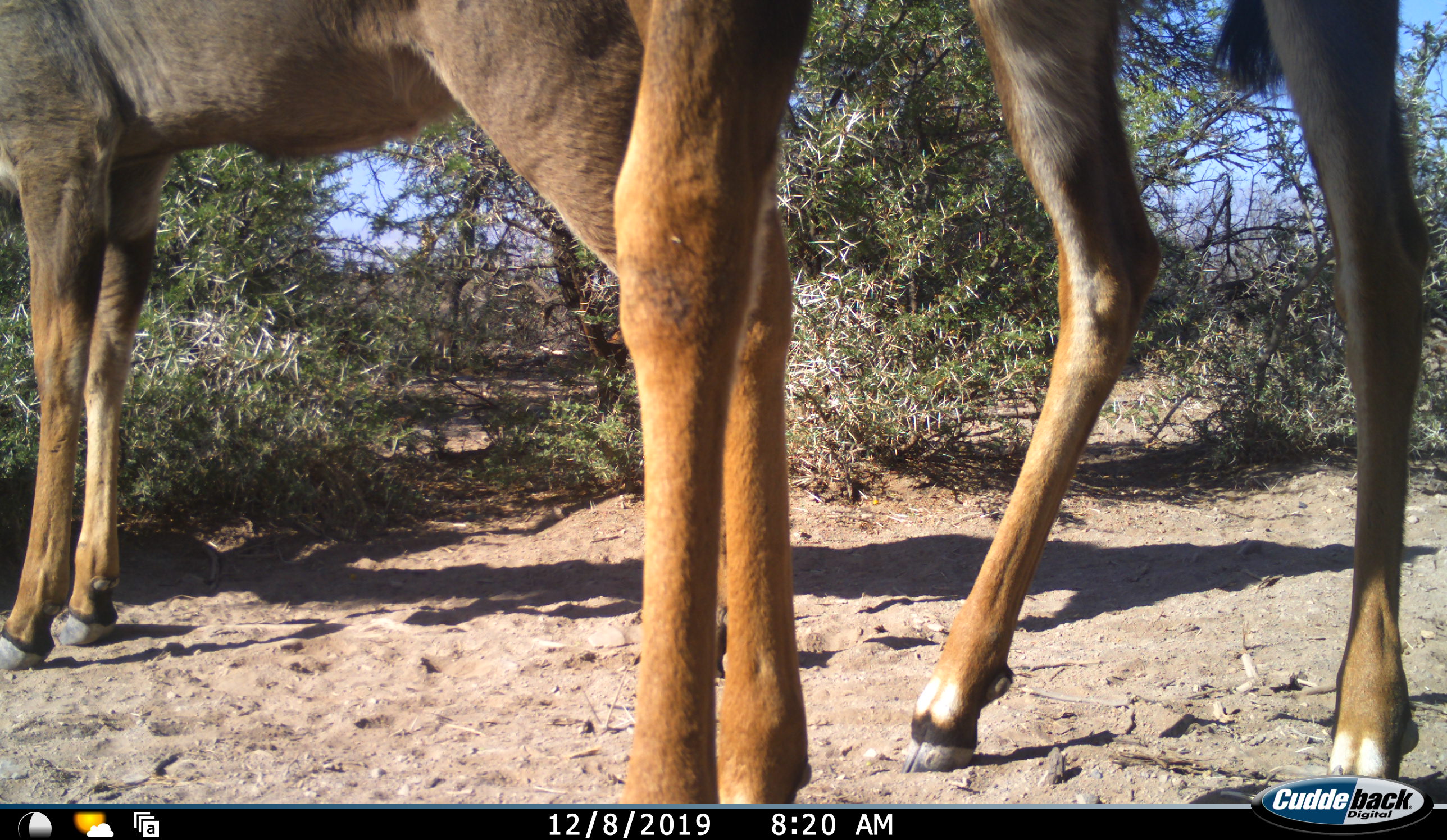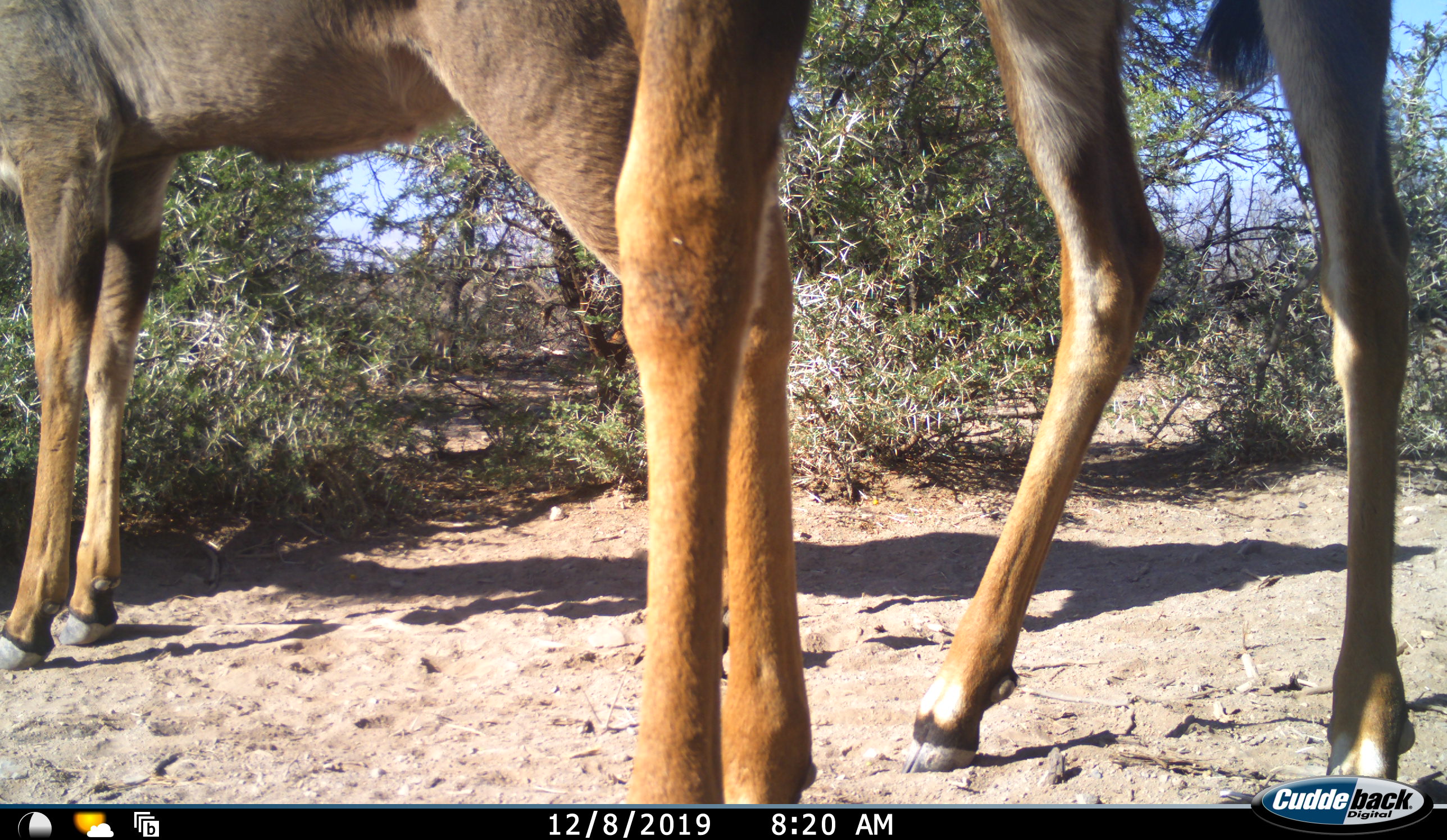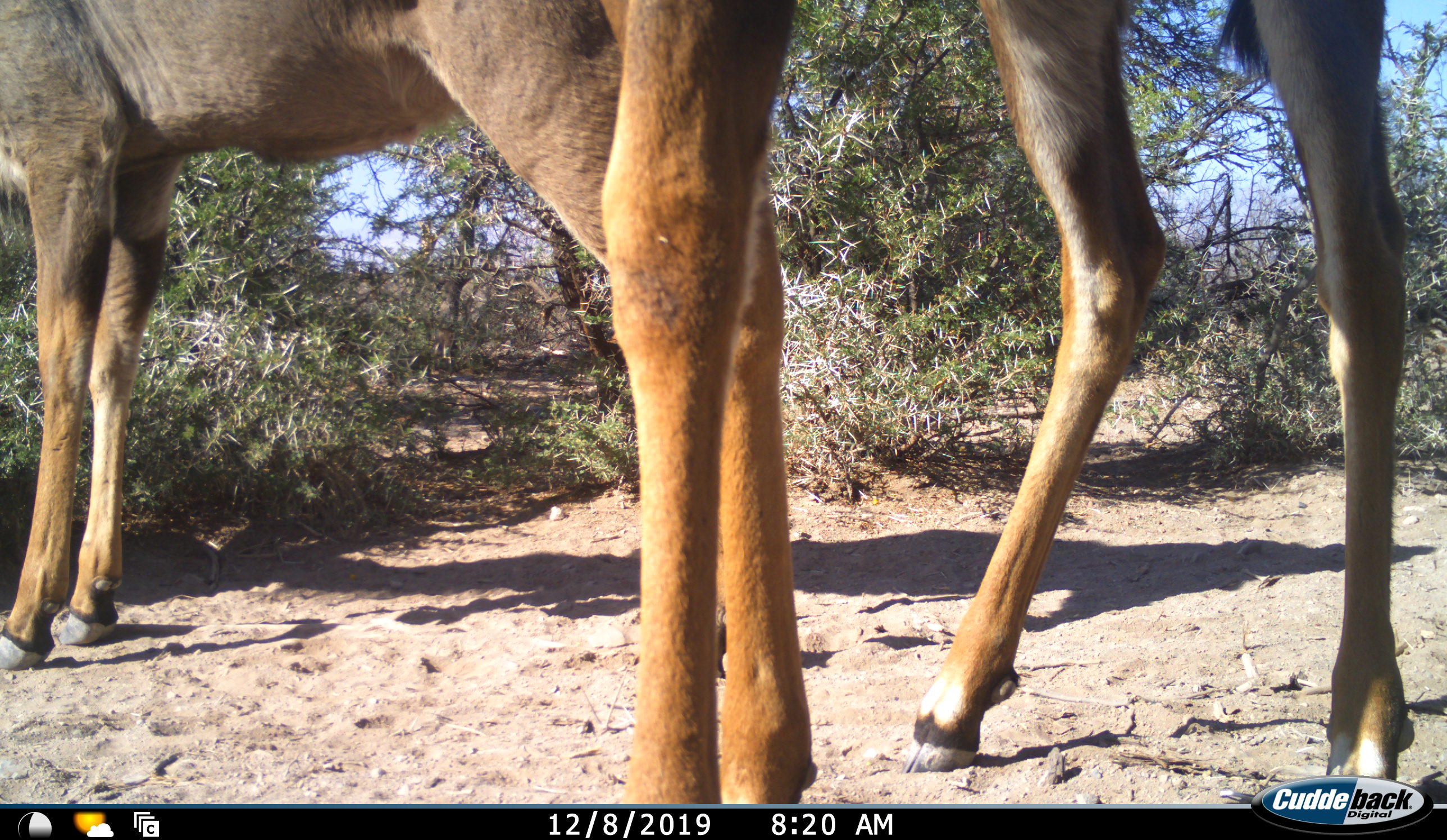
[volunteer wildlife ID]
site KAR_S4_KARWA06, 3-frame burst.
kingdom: Animalia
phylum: Chordata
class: Mammalia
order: Artiodactyla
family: Bovidae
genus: Tragelaphus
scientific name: Tragelaphus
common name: kudu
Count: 2.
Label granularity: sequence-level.